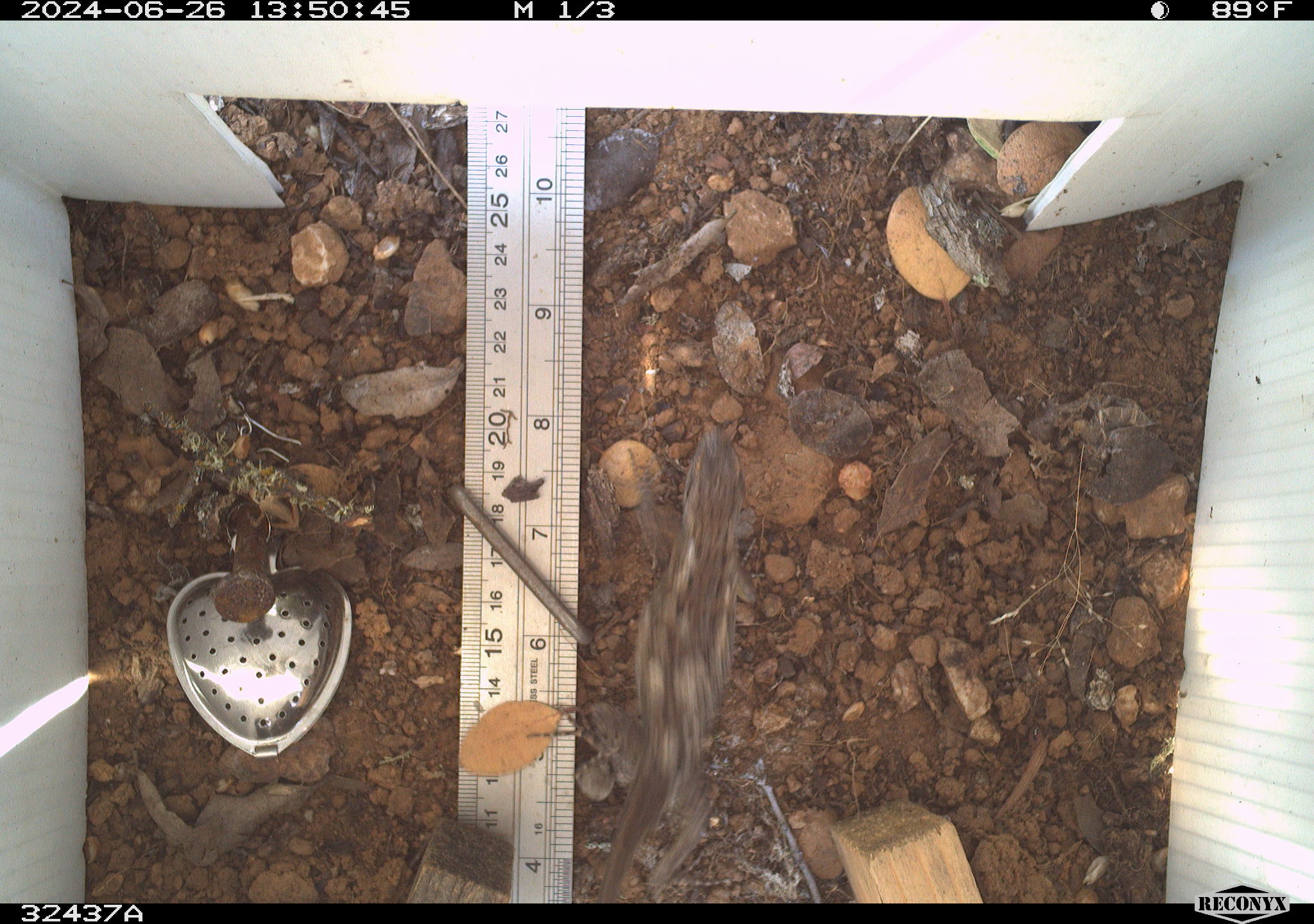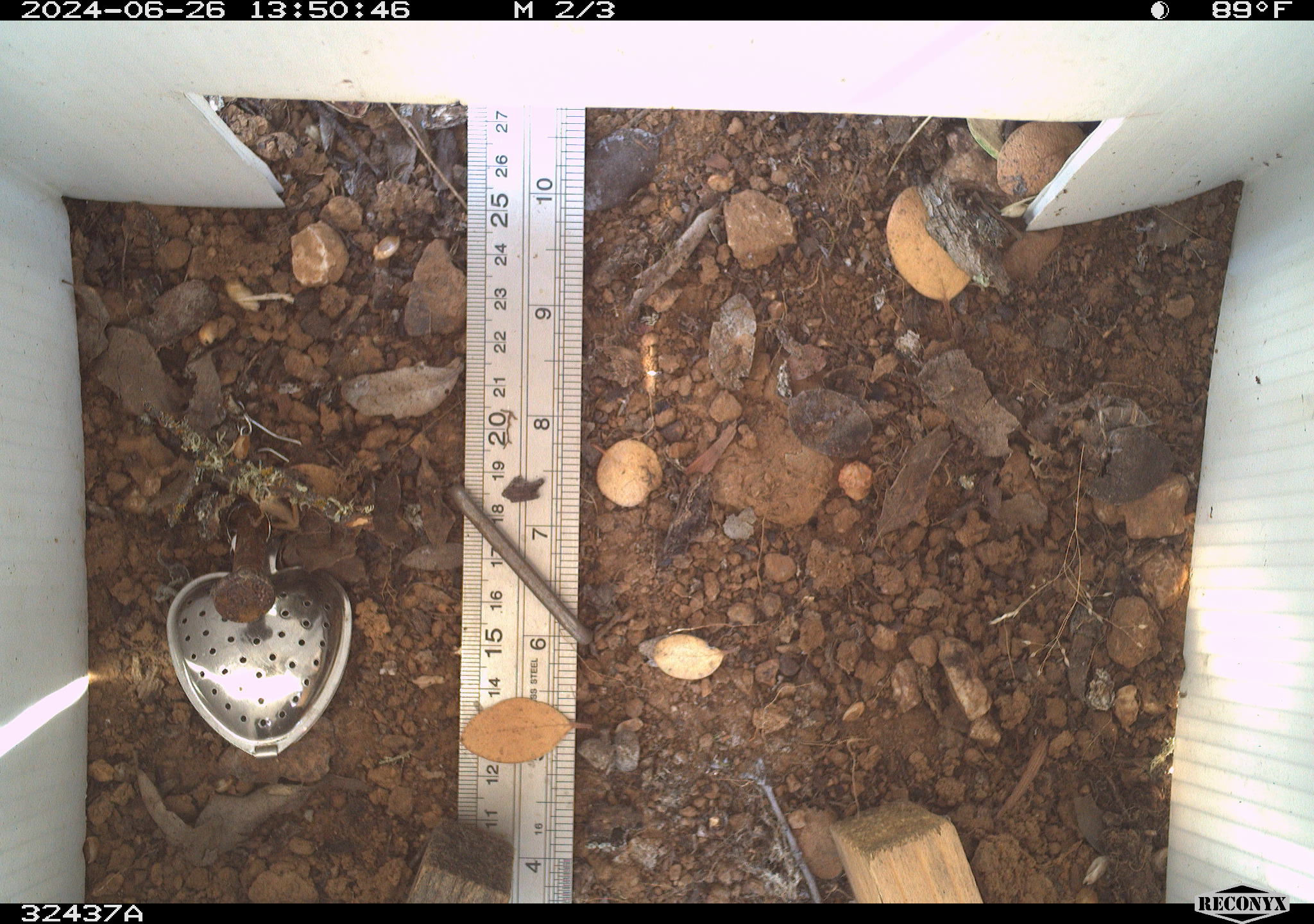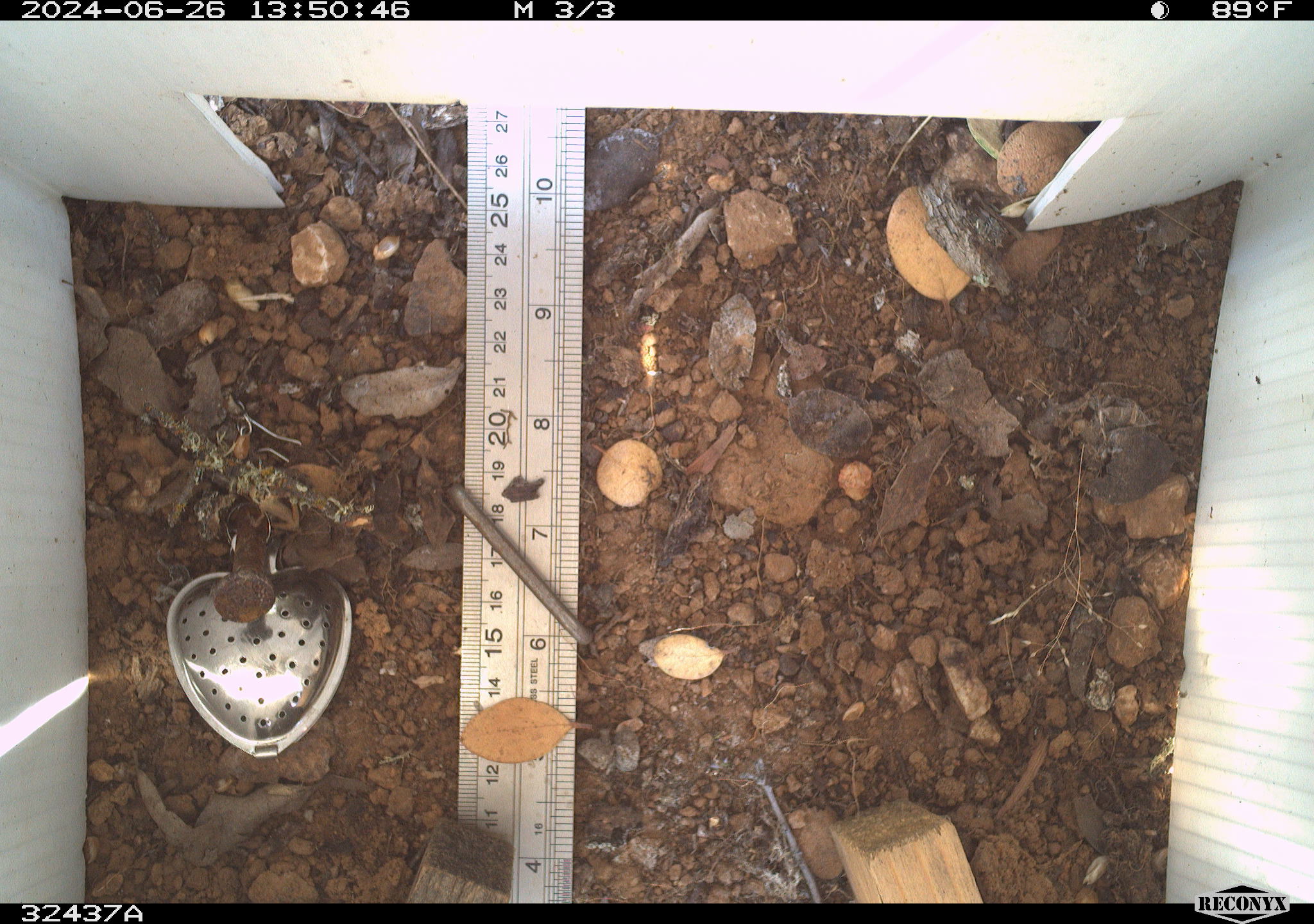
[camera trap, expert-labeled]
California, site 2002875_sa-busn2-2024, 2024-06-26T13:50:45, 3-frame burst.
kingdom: Animalia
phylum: Chordata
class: Reptilia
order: Squamata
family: Phrynosomatidae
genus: Sceloporus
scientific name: Sceloporus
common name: spiny lizards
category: sceloporus species